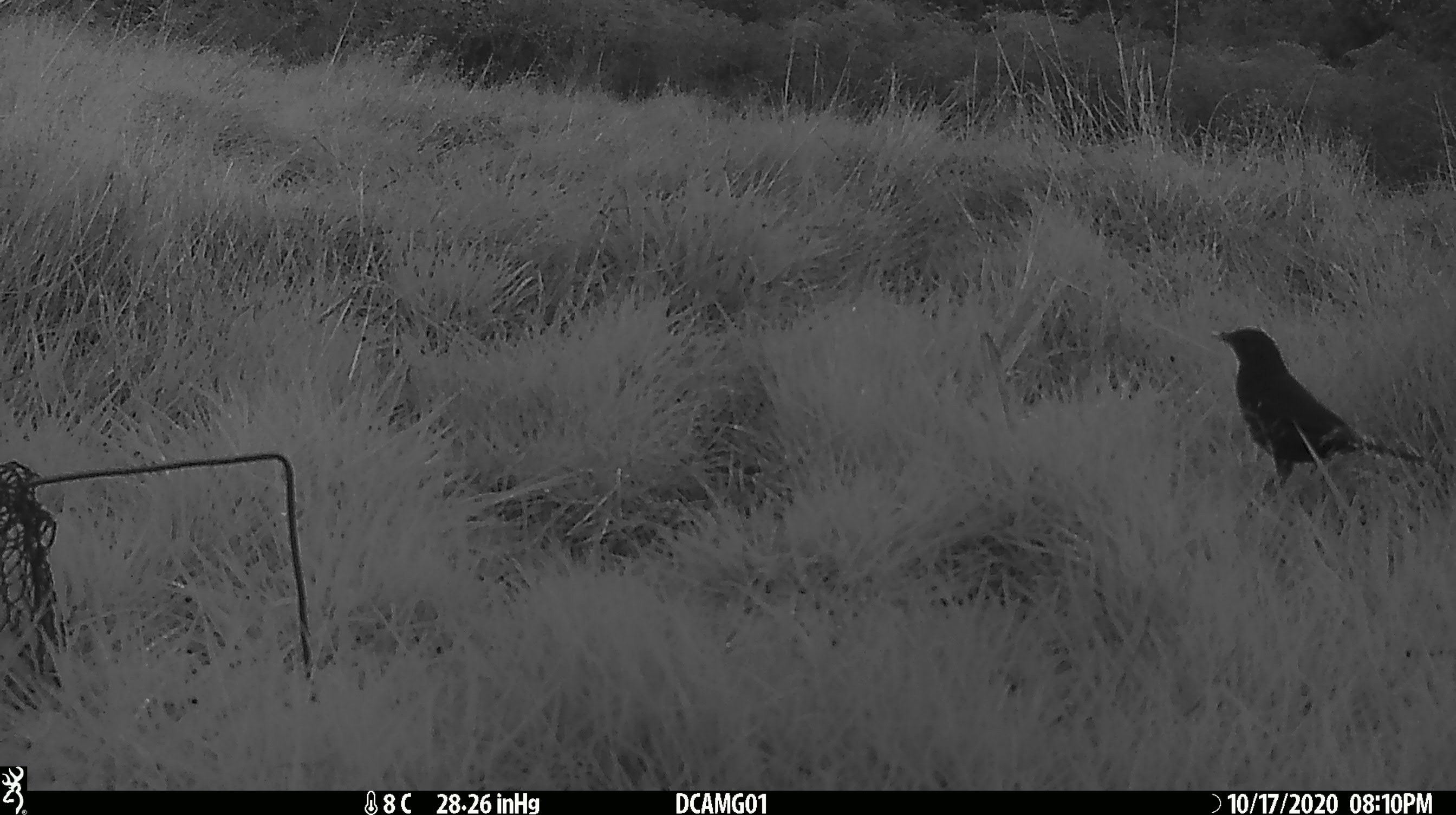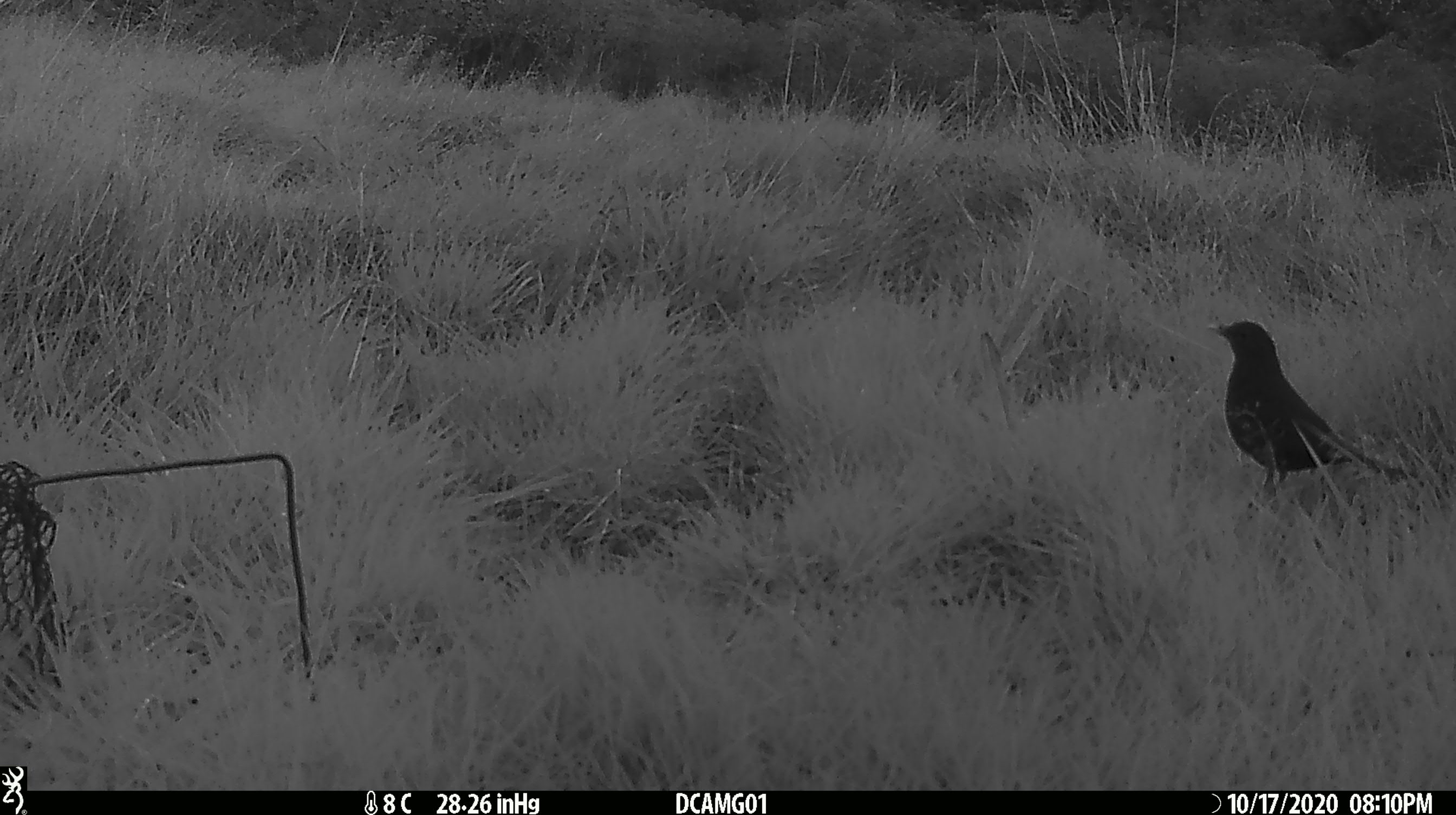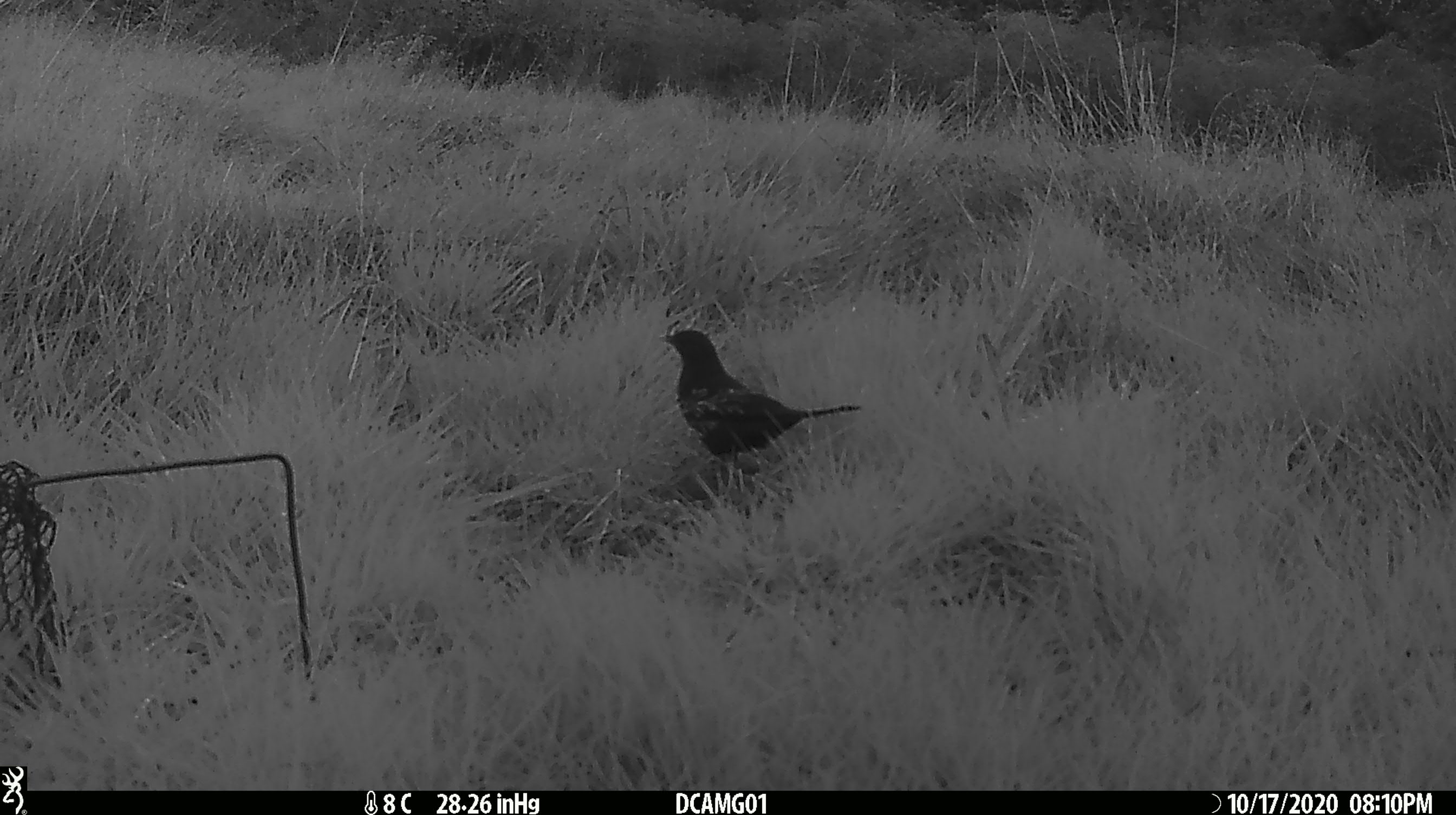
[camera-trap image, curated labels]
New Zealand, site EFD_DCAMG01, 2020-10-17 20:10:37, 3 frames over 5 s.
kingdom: Animalia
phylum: Chordata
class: Aves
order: Passeriformes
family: Turdidae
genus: Turdus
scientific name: Turdus merula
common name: eurasian blackbird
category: blackbird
Blackbird (eurasian blackbird) (Turdus merula).